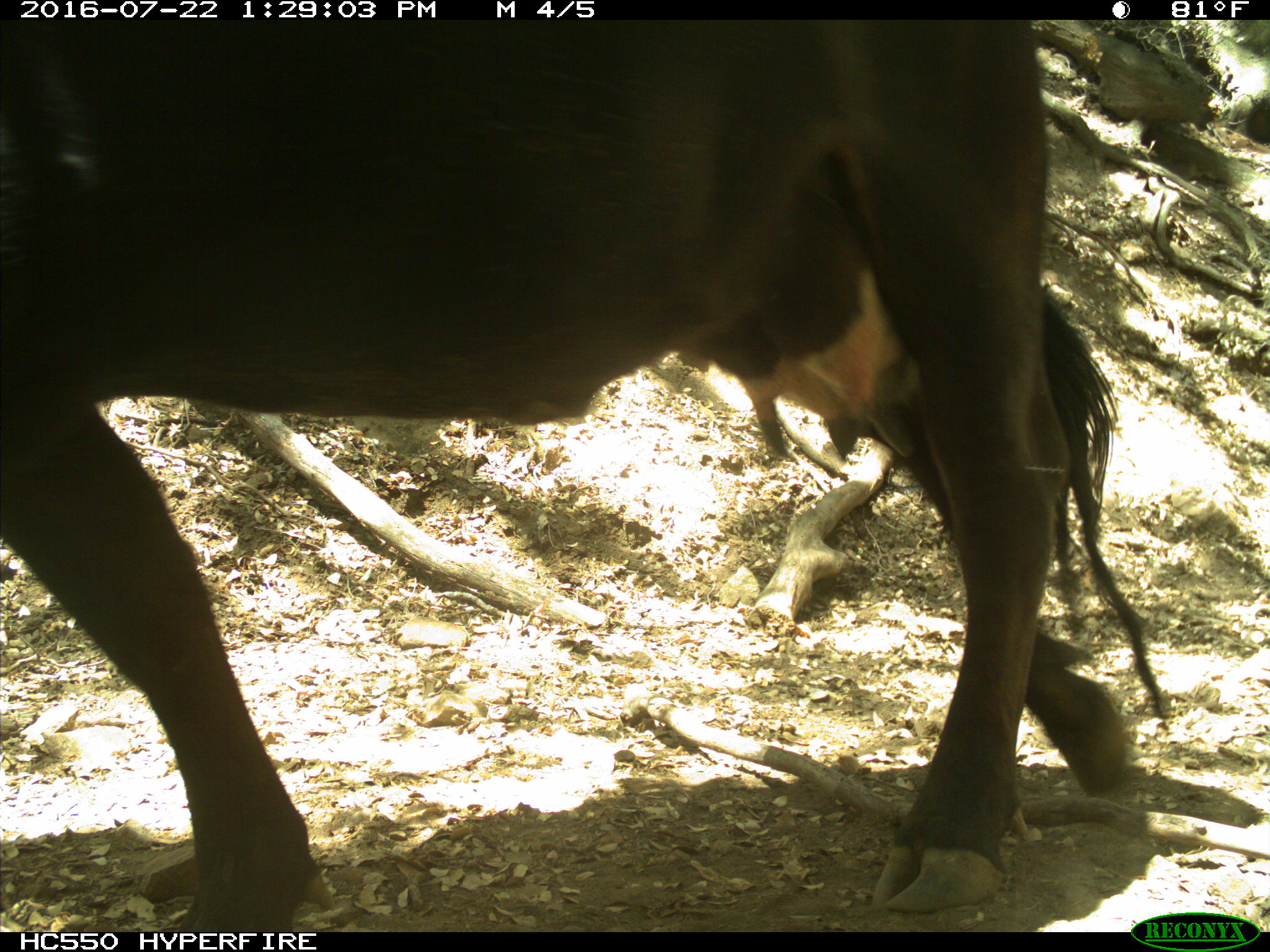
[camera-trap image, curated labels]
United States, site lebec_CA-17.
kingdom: Animalia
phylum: Chordata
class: Mammalia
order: Artiodactyla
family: Bovidae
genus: Bos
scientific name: Bos taurus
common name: domestic cow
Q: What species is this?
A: Bos taurus (domestic cow).